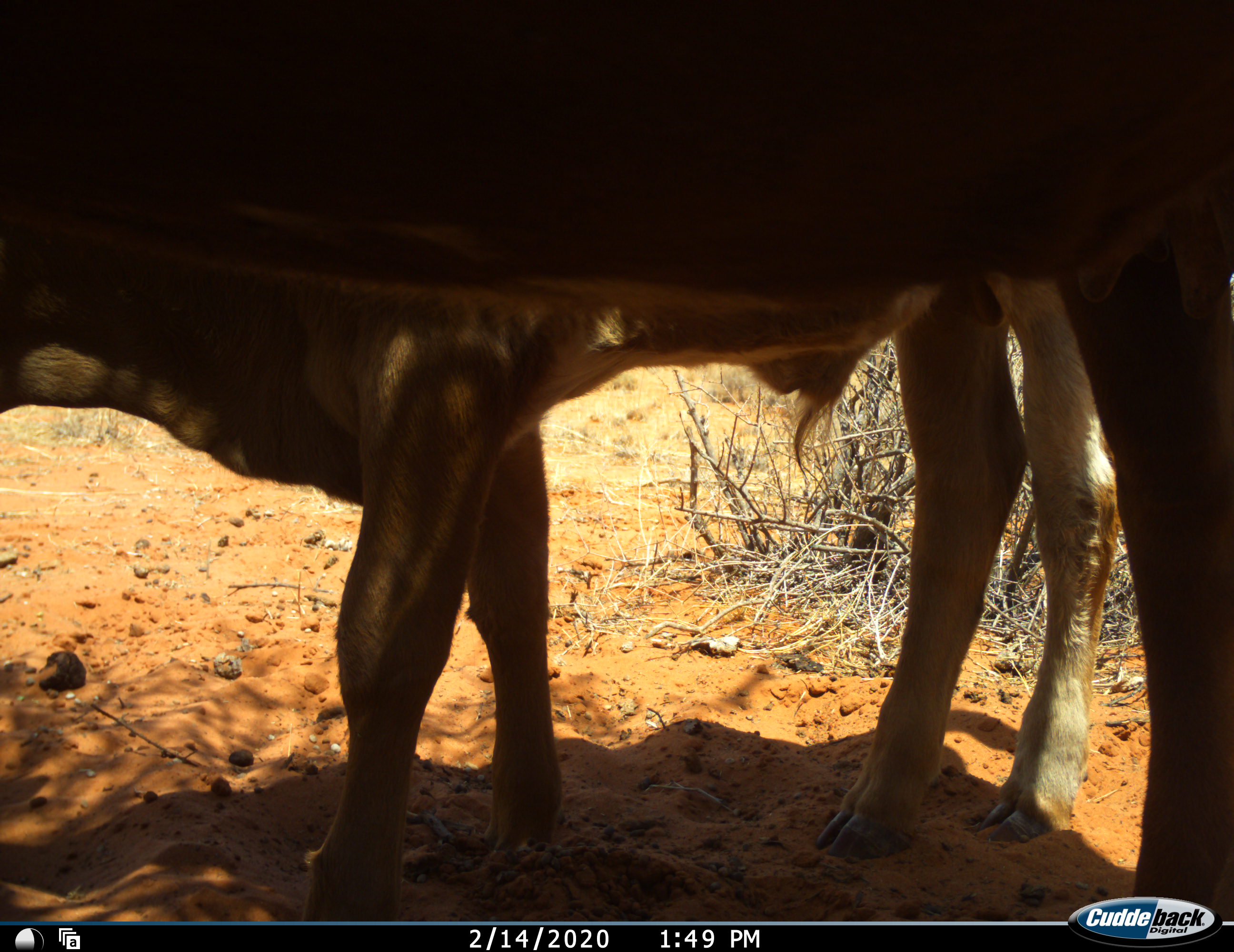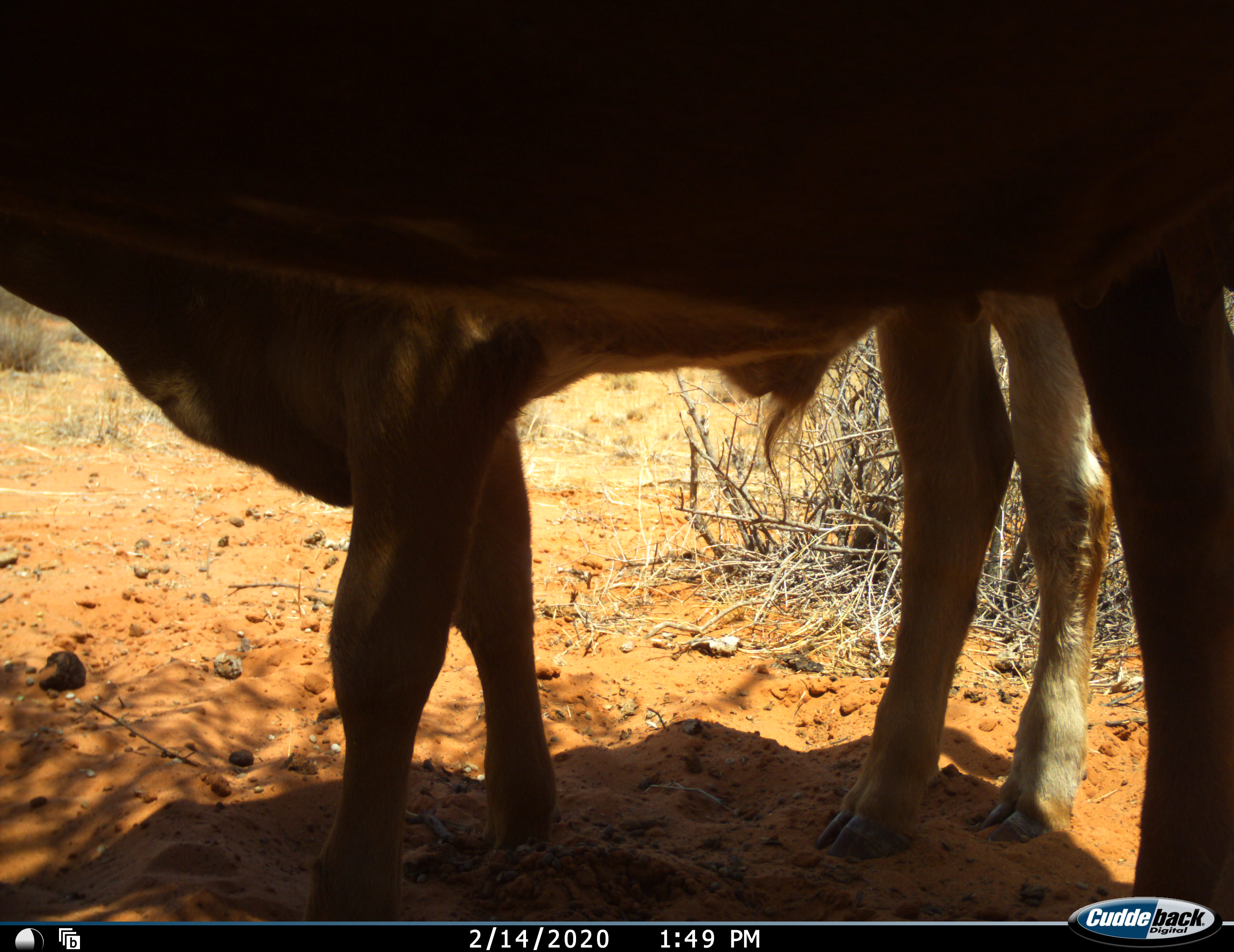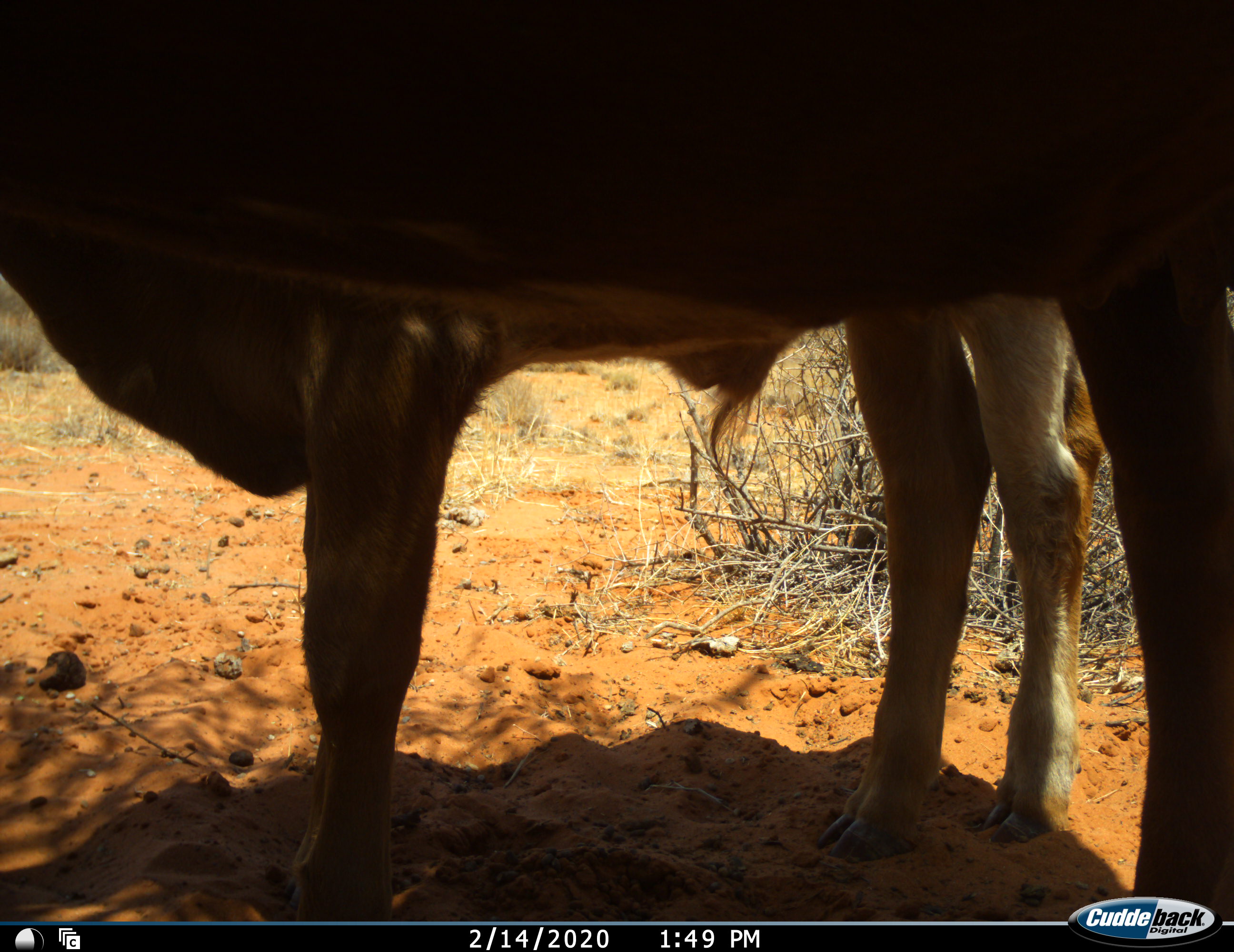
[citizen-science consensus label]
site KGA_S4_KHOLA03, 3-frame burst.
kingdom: Animalia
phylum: Chordata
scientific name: Vertebrata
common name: domestic animal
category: domesticanimal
Domesticanimal (domestic animal) (Vertebrata), count 2. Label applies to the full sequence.